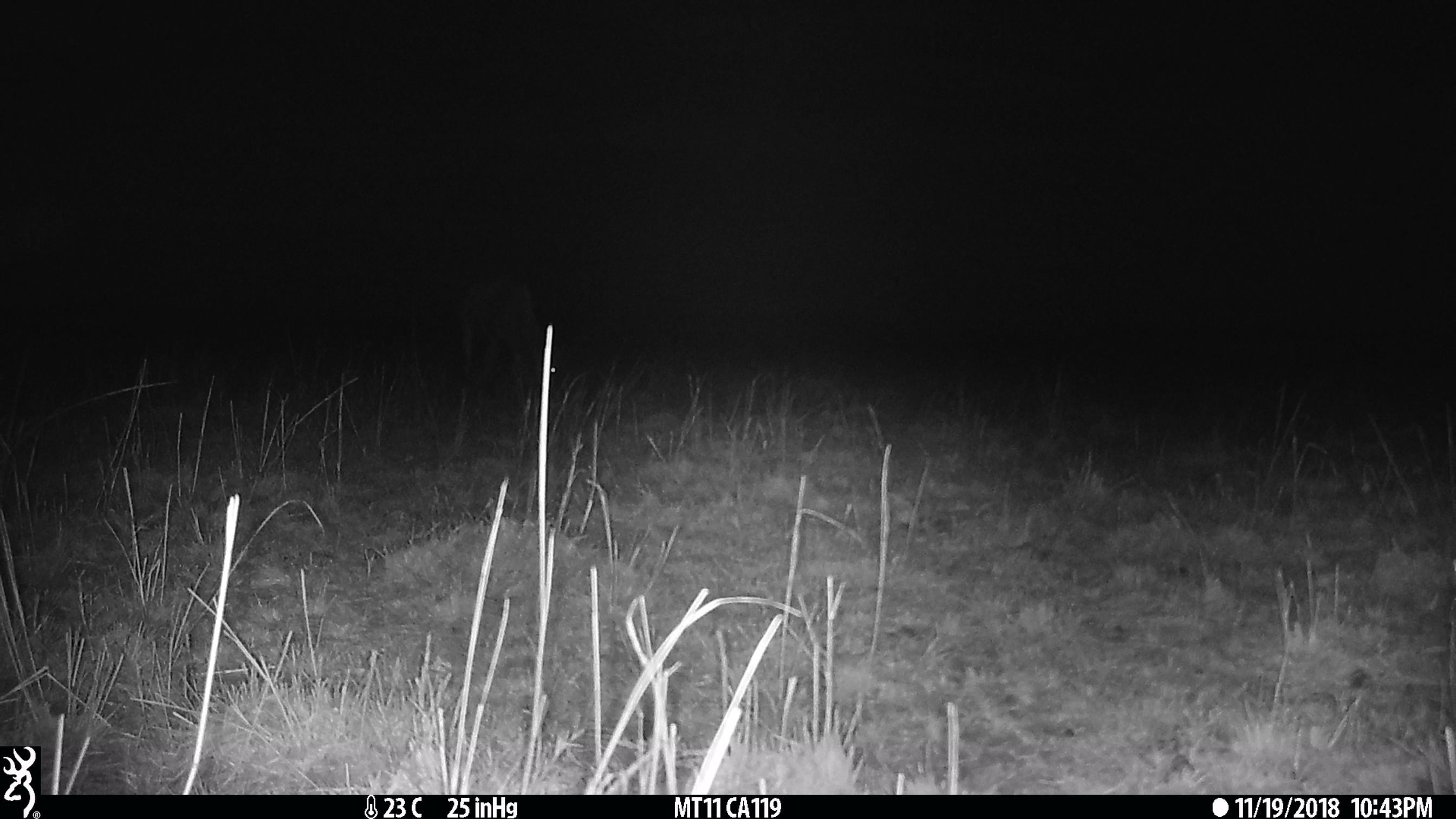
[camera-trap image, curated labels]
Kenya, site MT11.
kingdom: Animalia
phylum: Chordata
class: Mammalia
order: Artiodactyla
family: Bovidae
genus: Connochaetes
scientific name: Connochaetes taurinus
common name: blue wildebeest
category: wildebeest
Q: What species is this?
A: Wildebeest (blue wildebeest) (Connochaetes taurinus).